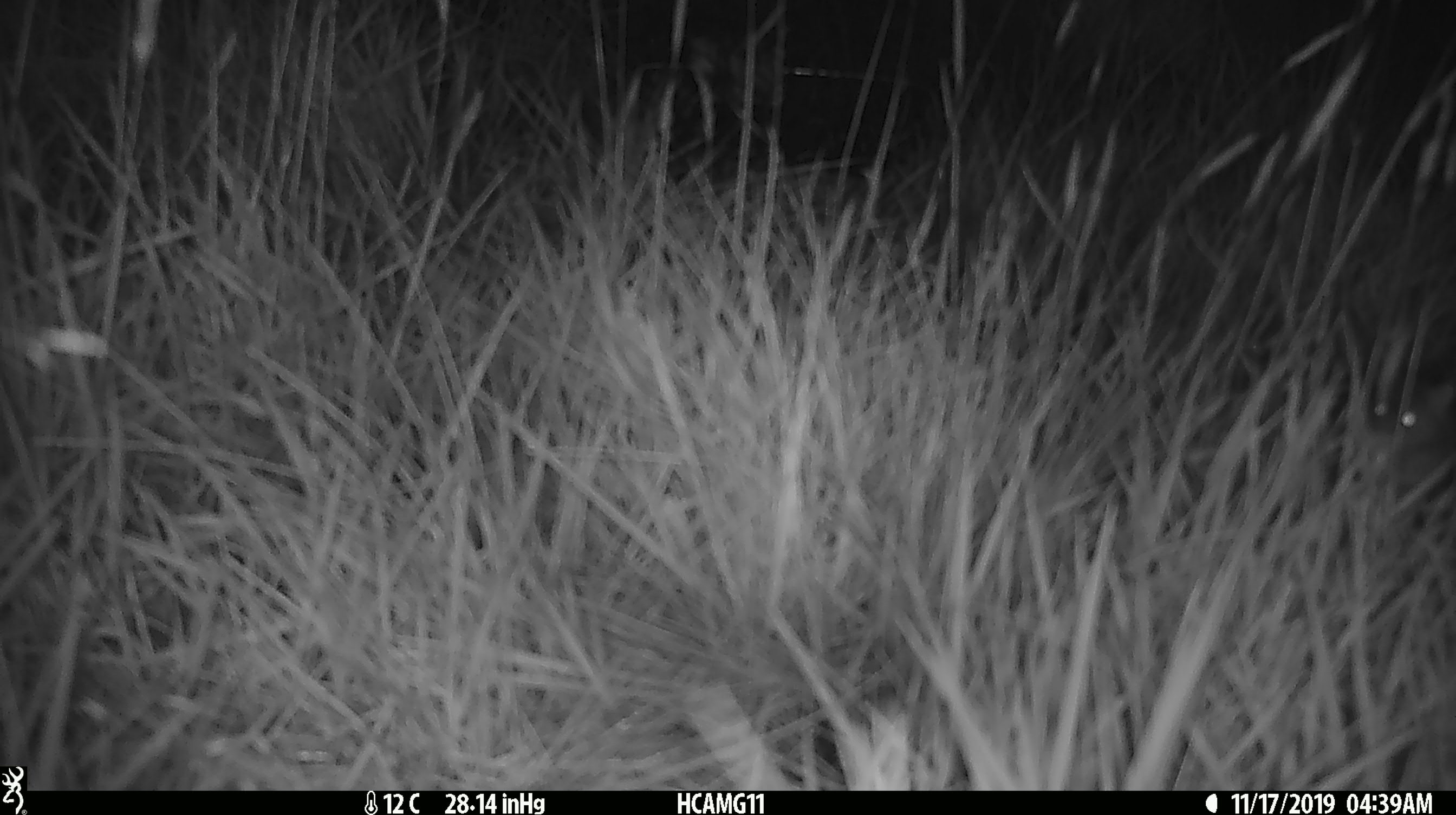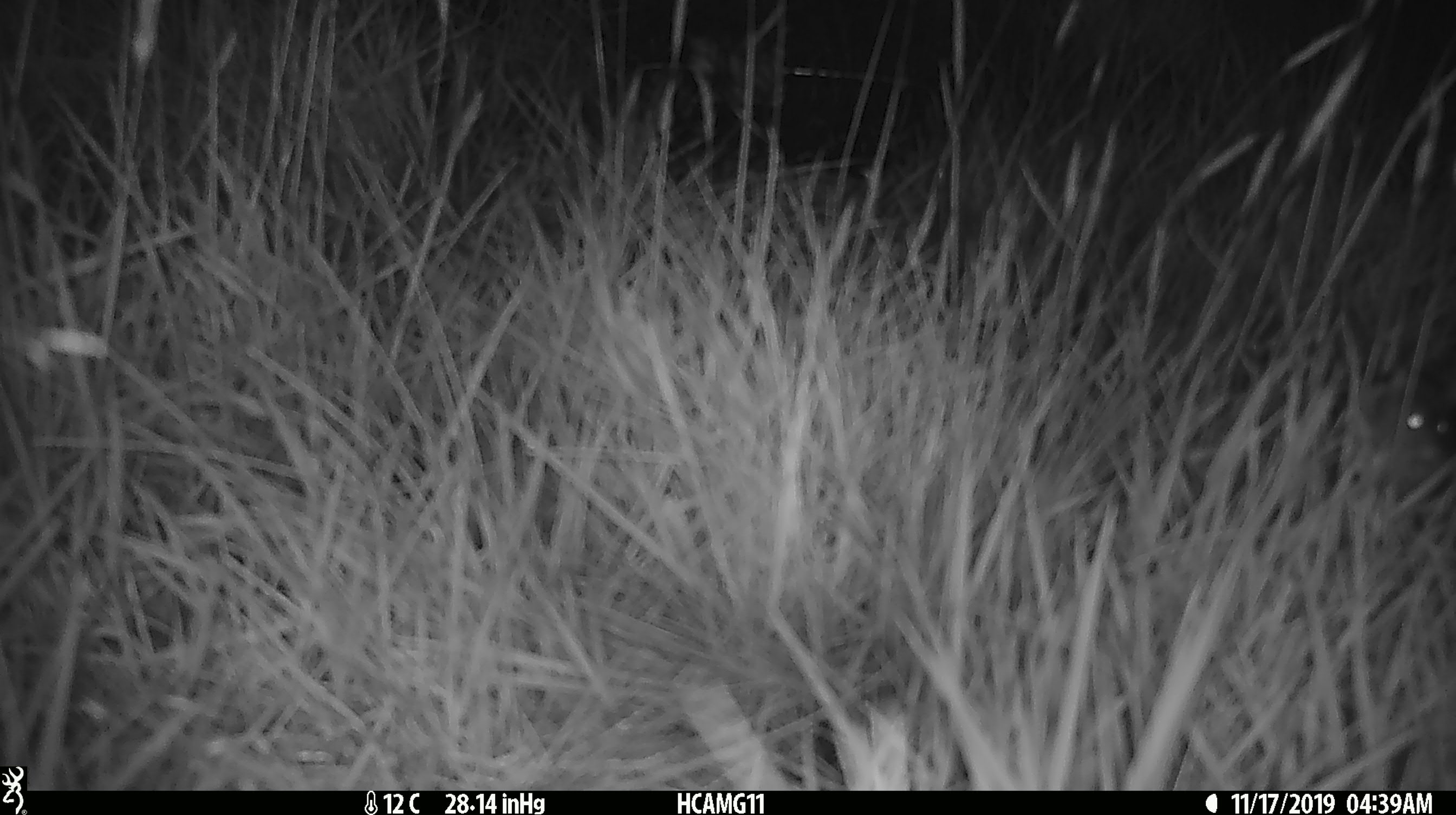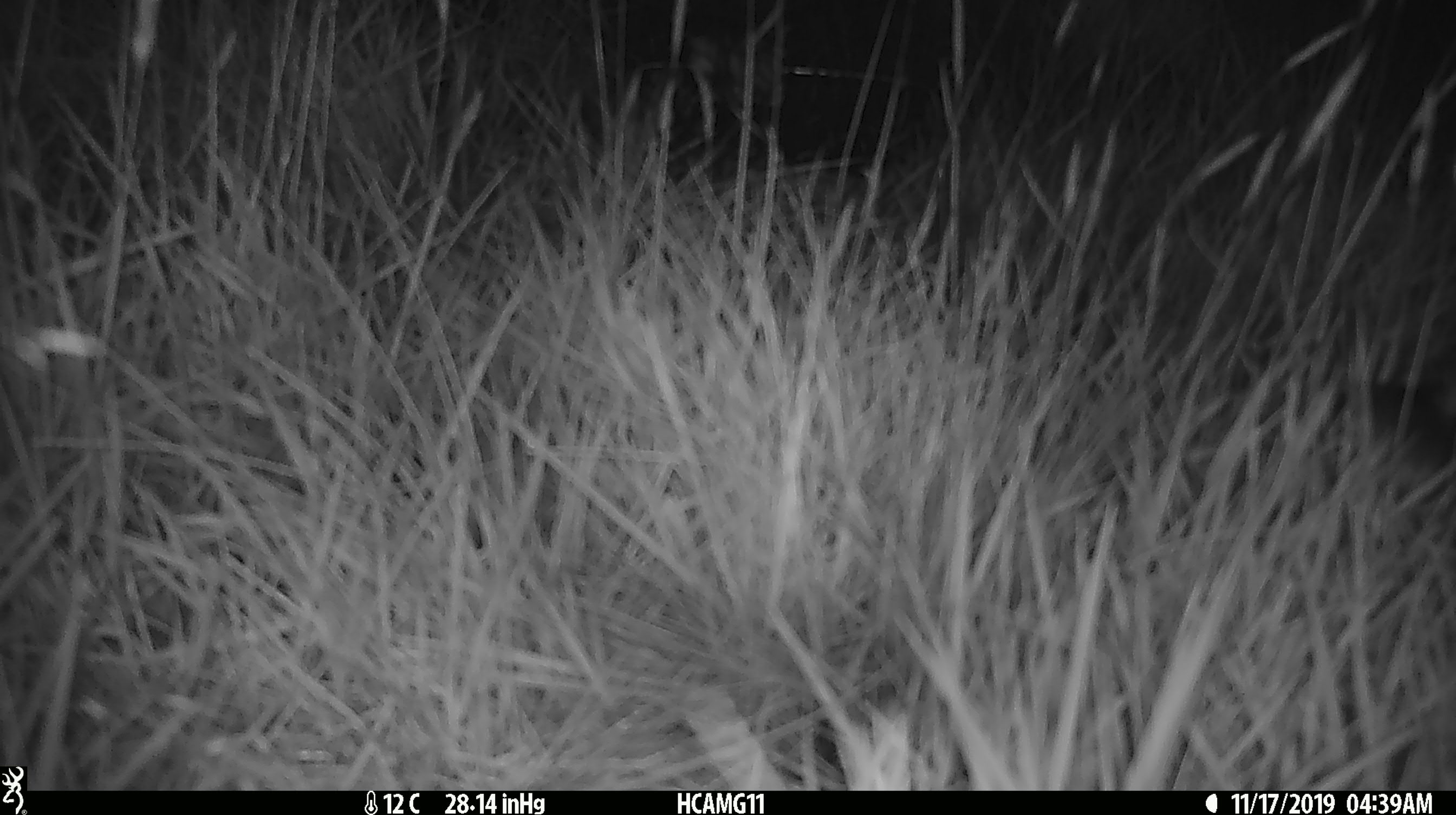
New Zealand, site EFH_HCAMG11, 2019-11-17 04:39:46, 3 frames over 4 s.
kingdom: Animalia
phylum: Chordata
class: Mammalia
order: Rodentia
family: Muridae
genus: Mus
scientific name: Mus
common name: mouse